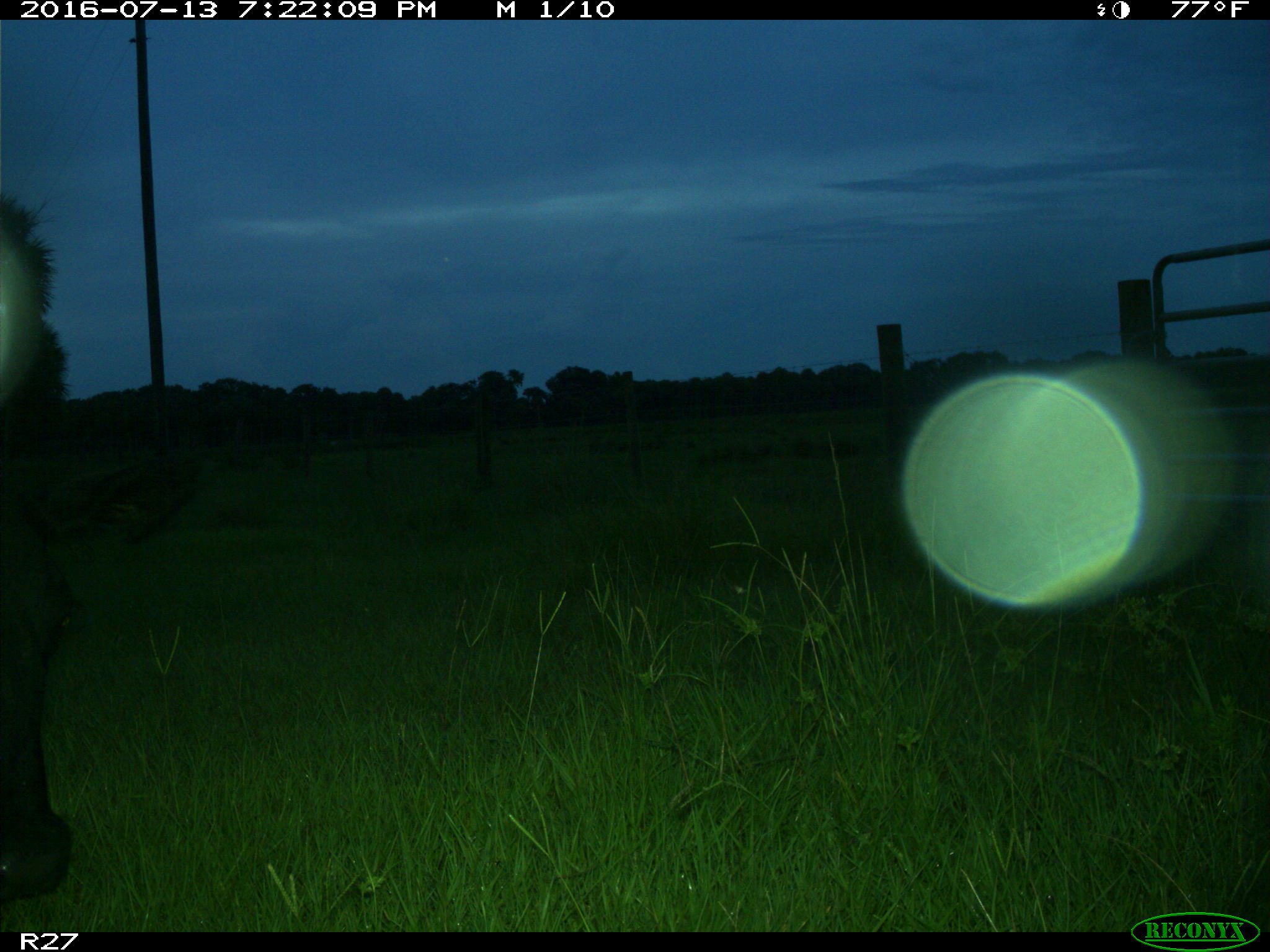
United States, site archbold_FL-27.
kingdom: Animalia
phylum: Chordata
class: Mammalia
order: Artiodactyla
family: Bovidae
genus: Bos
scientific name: Bos taurus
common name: domestic cow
Bos taurus (domestic cow).